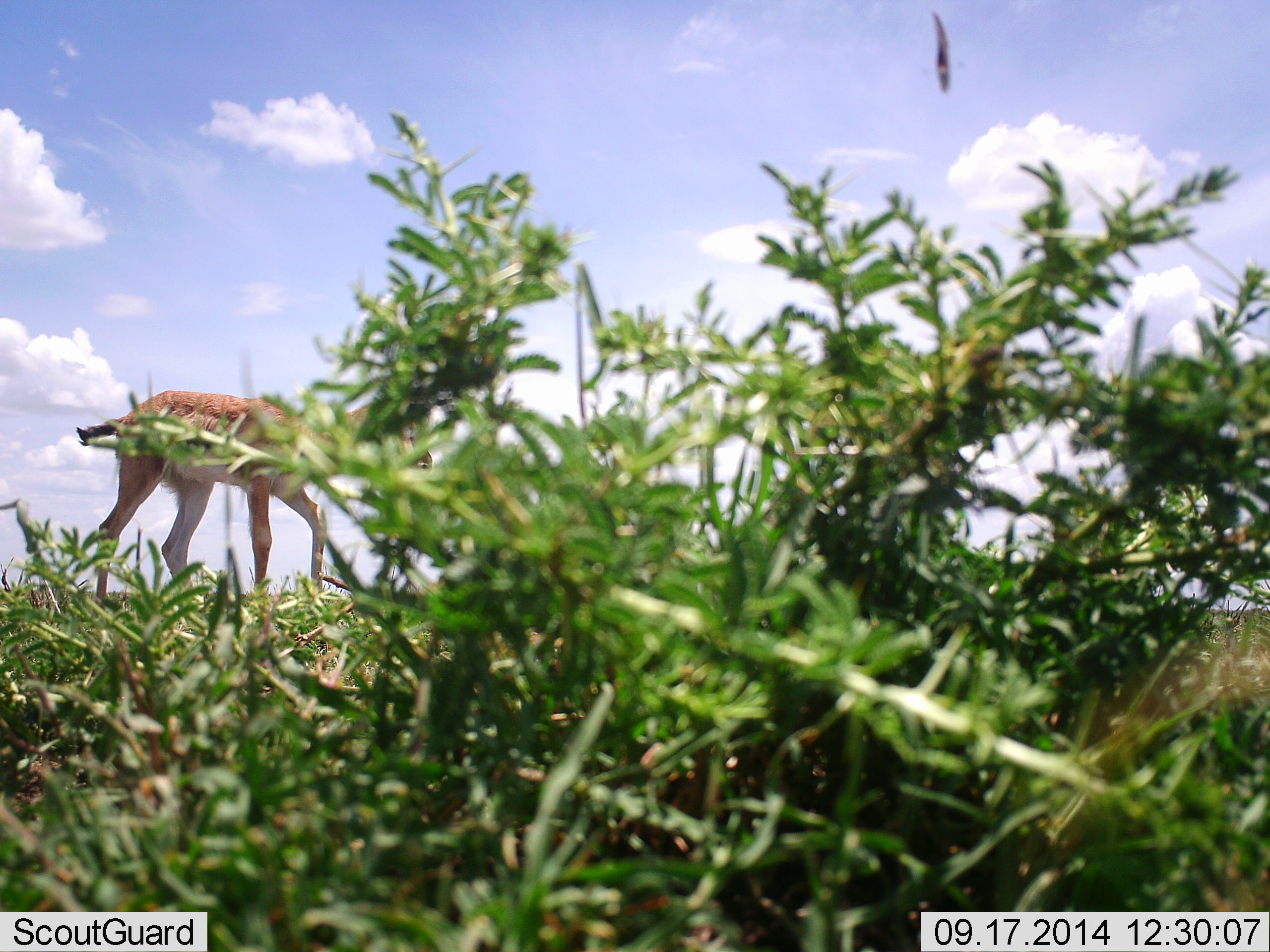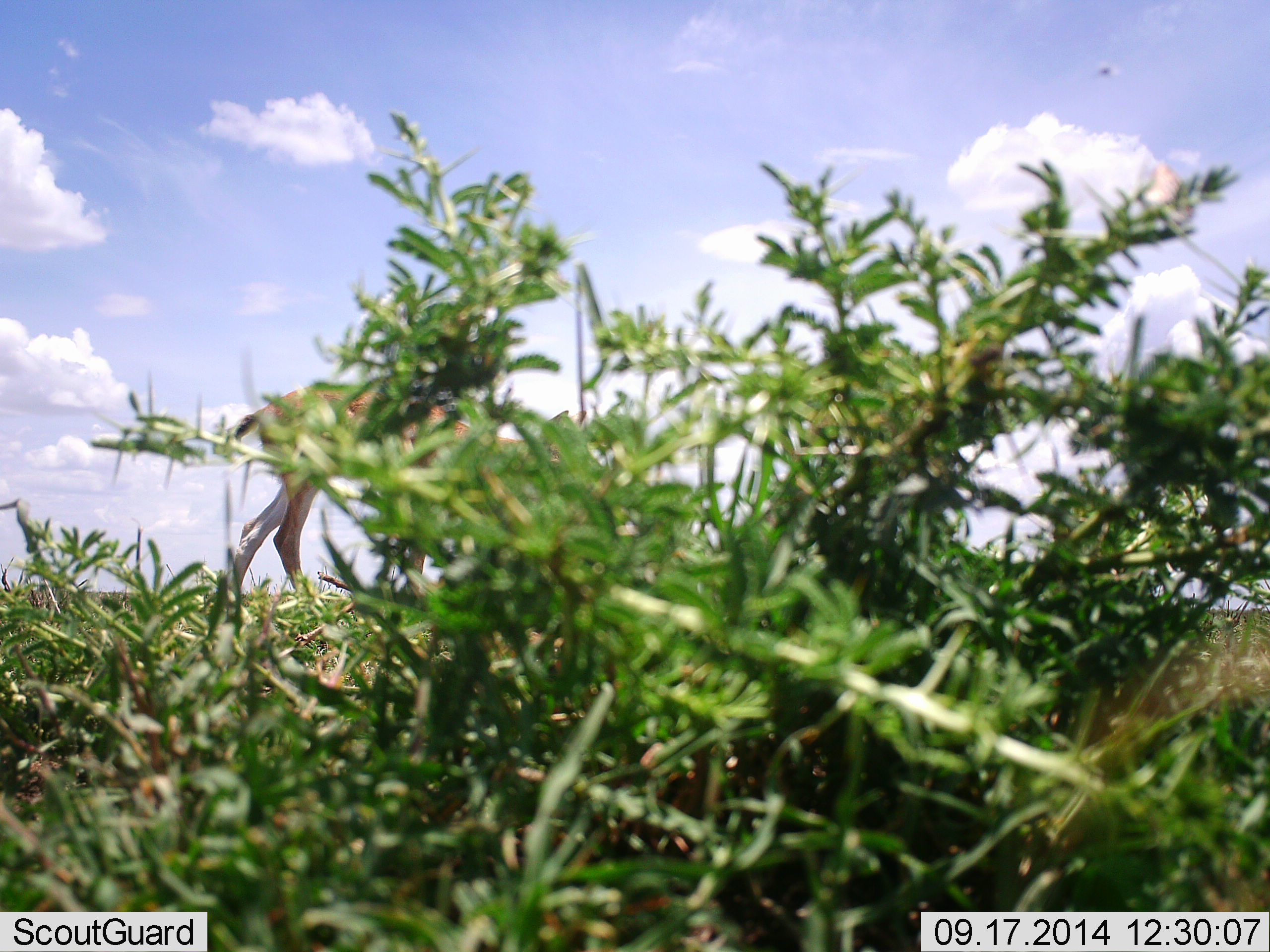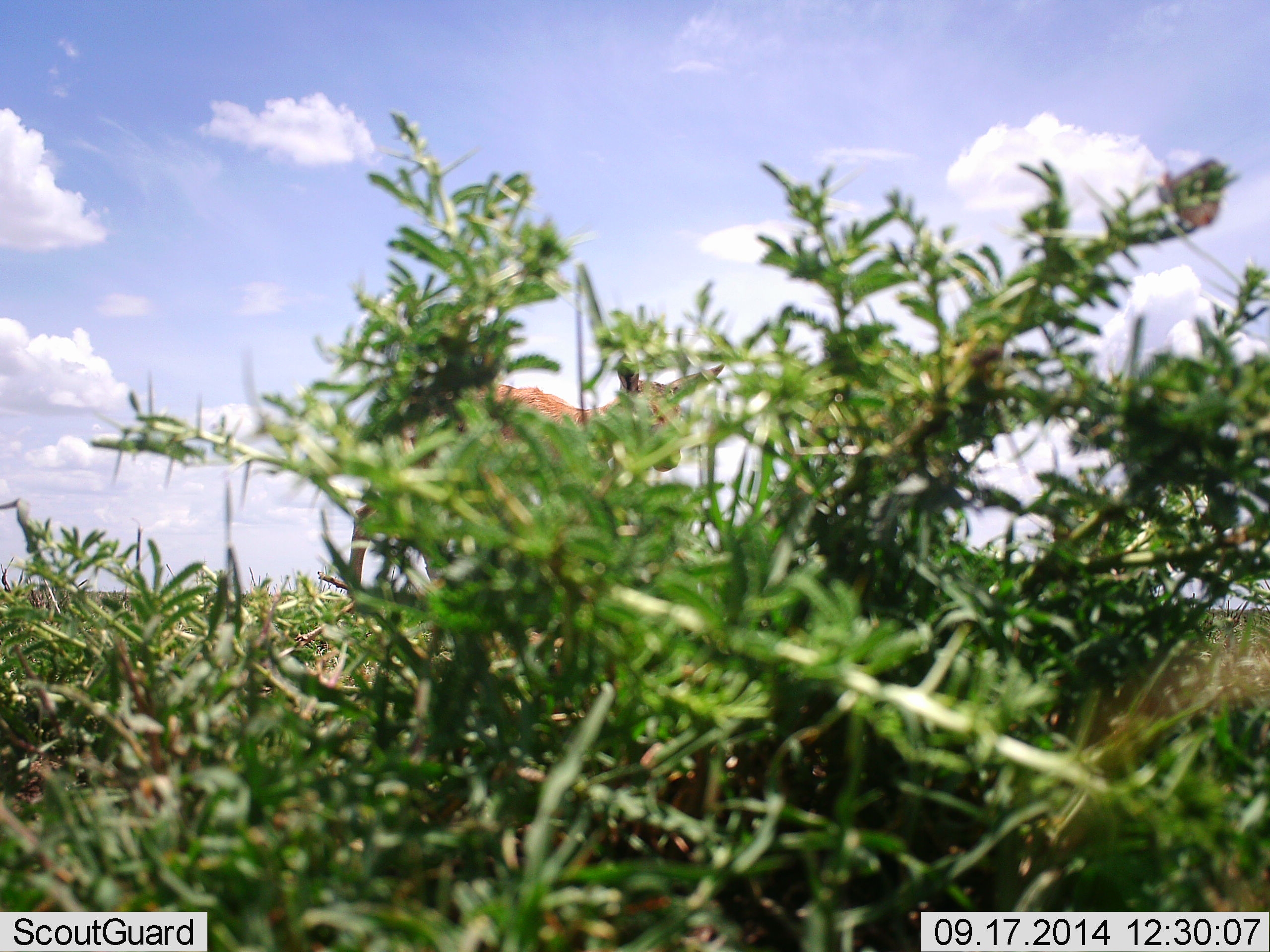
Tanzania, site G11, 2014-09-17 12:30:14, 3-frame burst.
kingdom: Animalia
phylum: Chordata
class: Mammalia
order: Artiodactyla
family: Bovidae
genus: Eudorcas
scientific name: Eudorcas thomsonii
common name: thomson's gazelle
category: gazellethomsons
Gazellethomsons (thomson's gazelle) (Eudorcas thomsonii), count 1. Behavior (volunteer vote fractions): standing 7%, resting 0%, moving 93%, interacting 0%. Young present (vote fraction): 0%. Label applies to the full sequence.